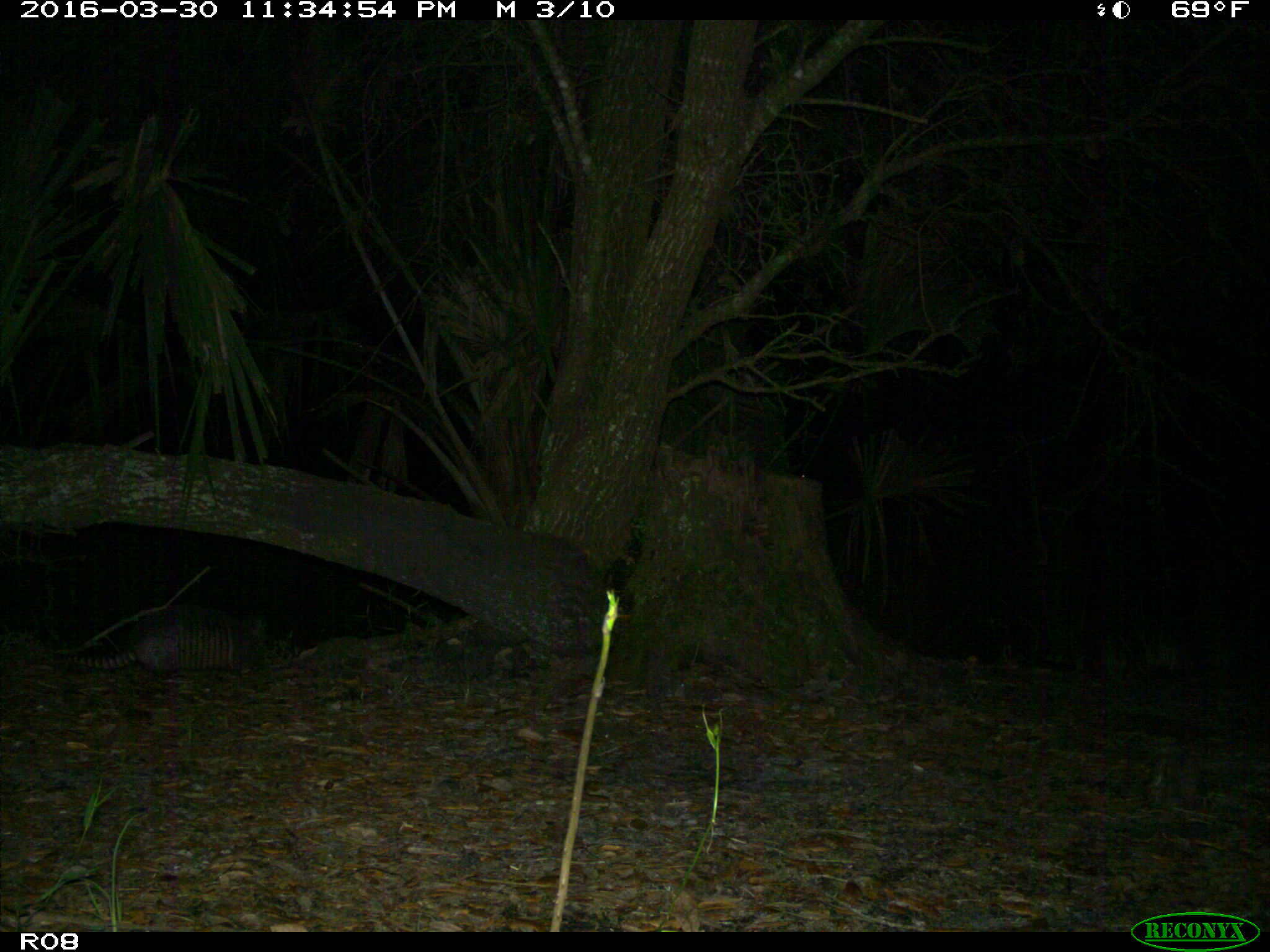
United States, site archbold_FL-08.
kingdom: Animalia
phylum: Chordata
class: Mammalia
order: Cingulata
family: Dasypodidae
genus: Dasypus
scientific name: Dasypus novemcinctus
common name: nine-banded armadillo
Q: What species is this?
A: Dasypus novemcinctus (nine-banded armadillo).